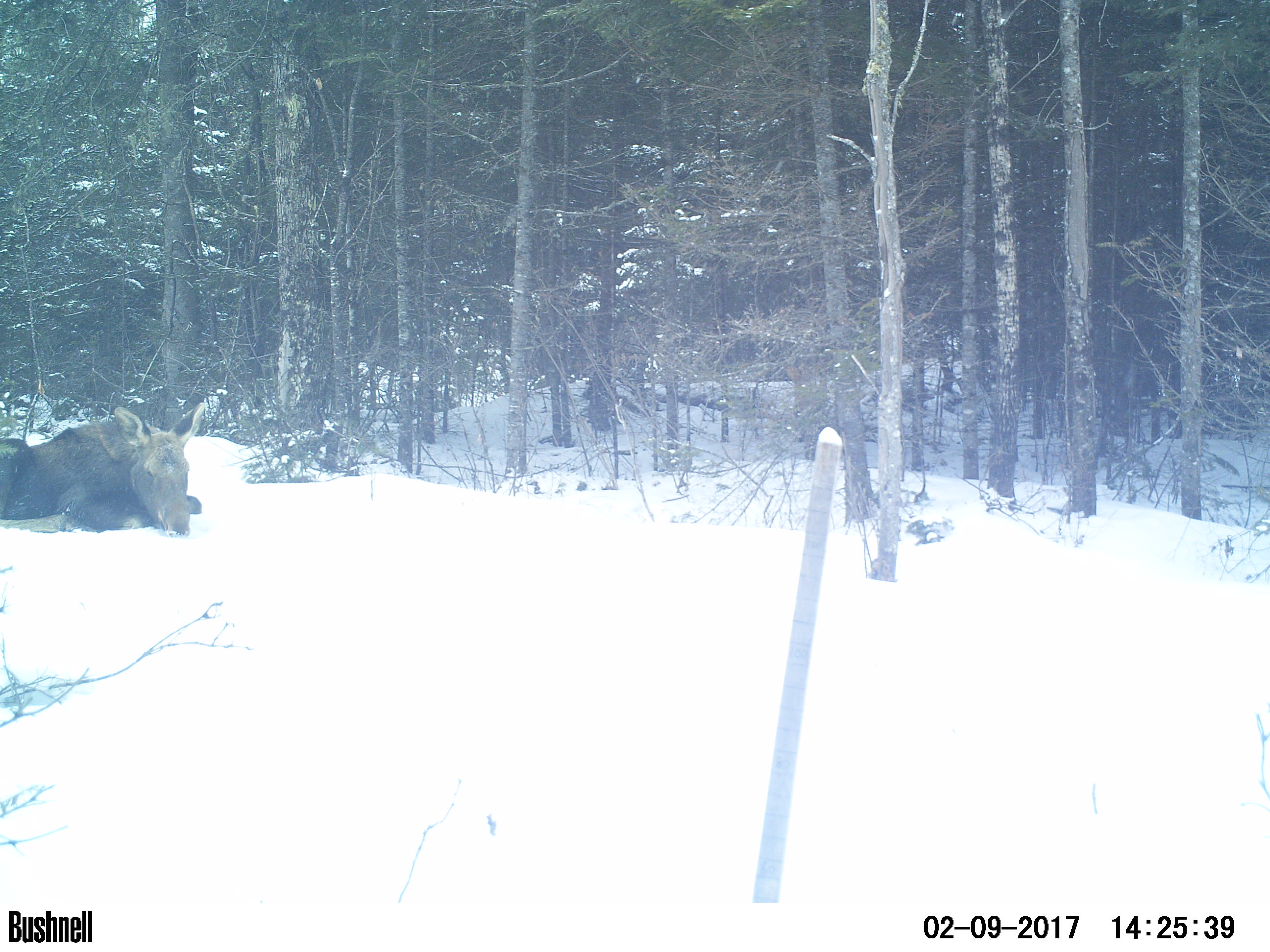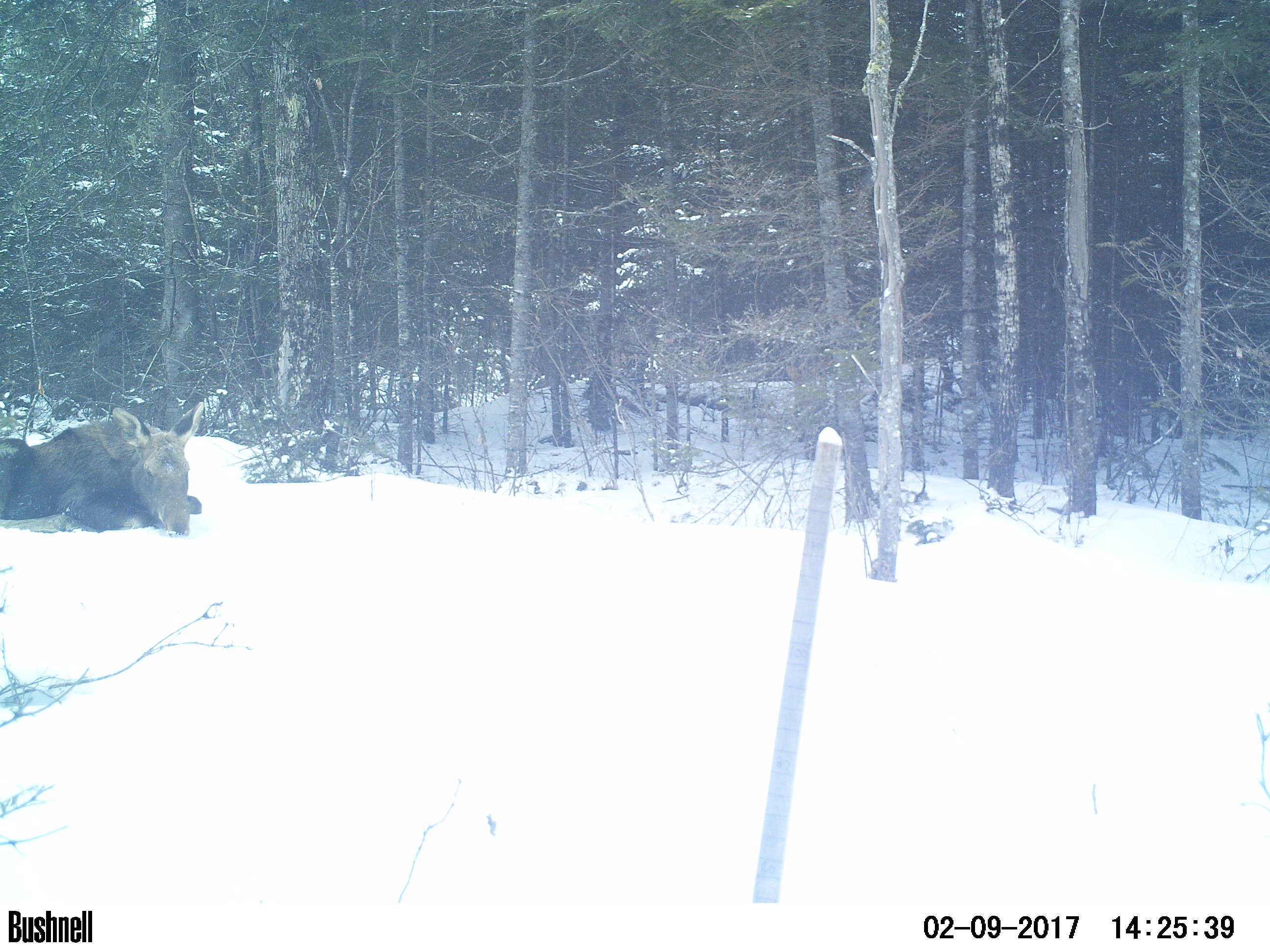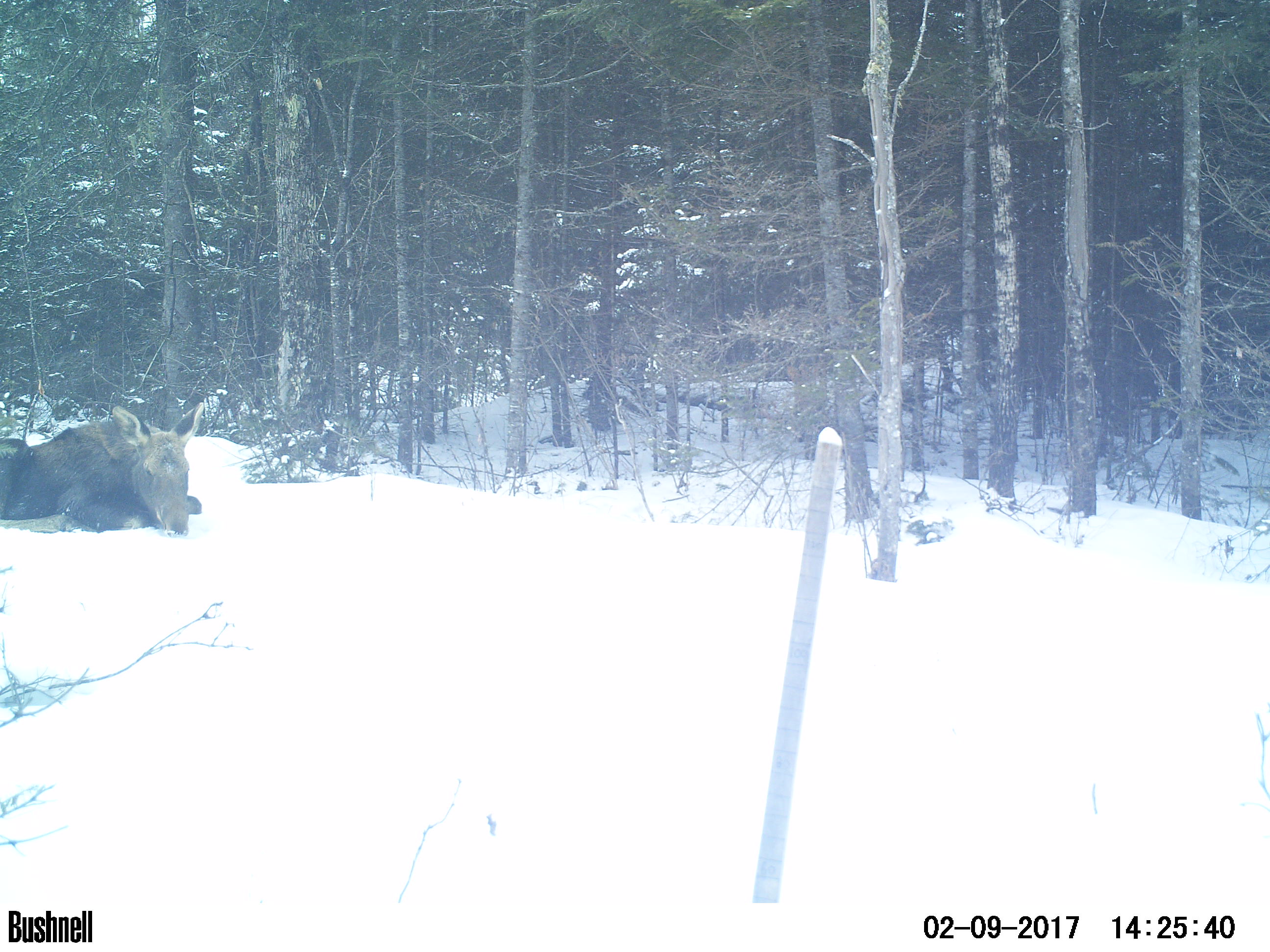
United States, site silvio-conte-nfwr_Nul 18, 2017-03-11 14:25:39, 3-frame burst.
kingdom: Animalia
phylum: Chordata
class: Mammalia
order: Artiodactyla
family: Cervidae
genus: Alces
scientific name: Alces alces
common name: moose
Moose (Alces alces).